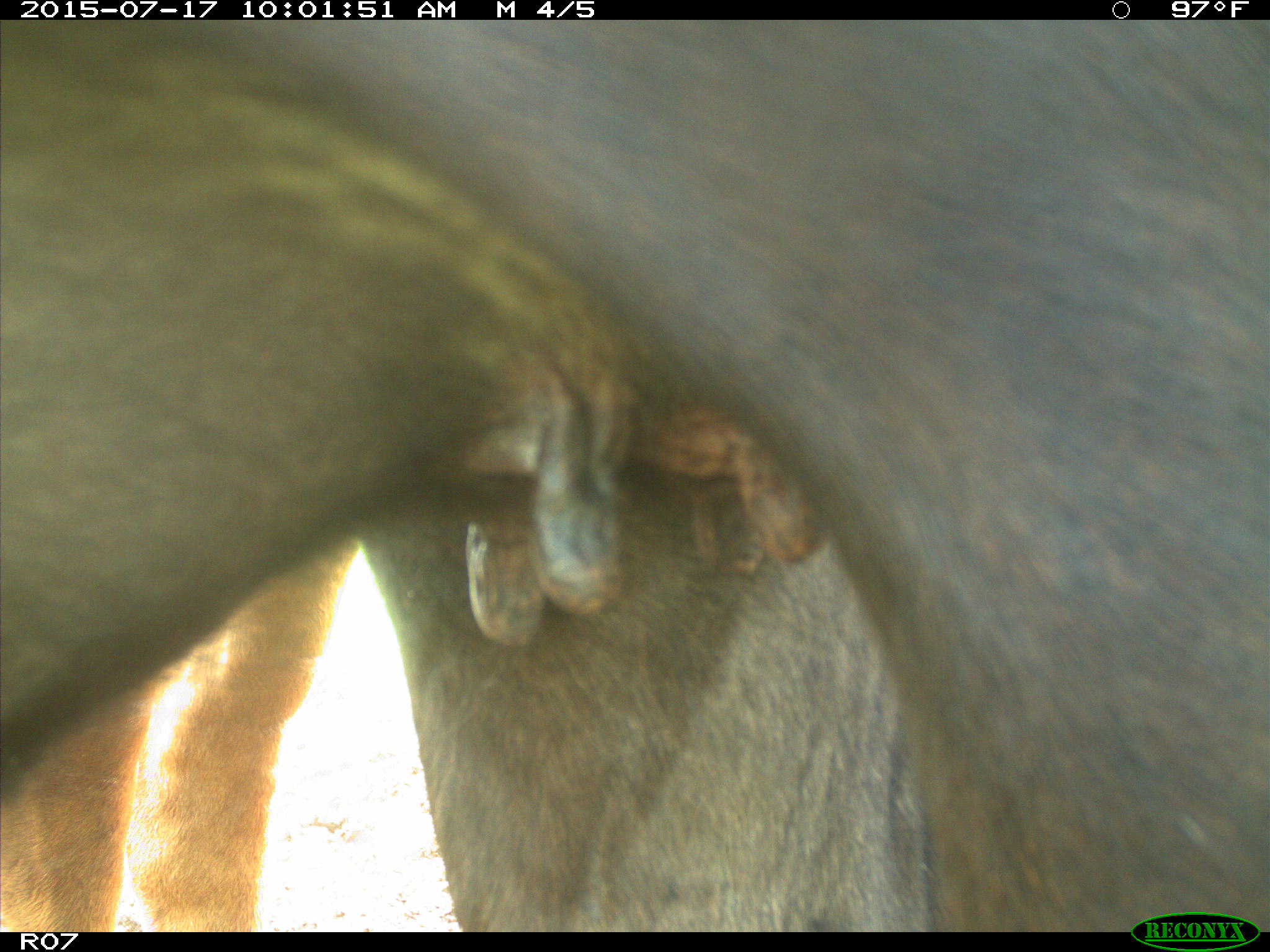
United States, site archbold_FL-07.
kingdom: Animalia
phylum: Chordata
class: Mammalia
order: Artiodactyla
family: Bovidae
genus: Bos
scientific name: Bos taurus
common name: domestic cow